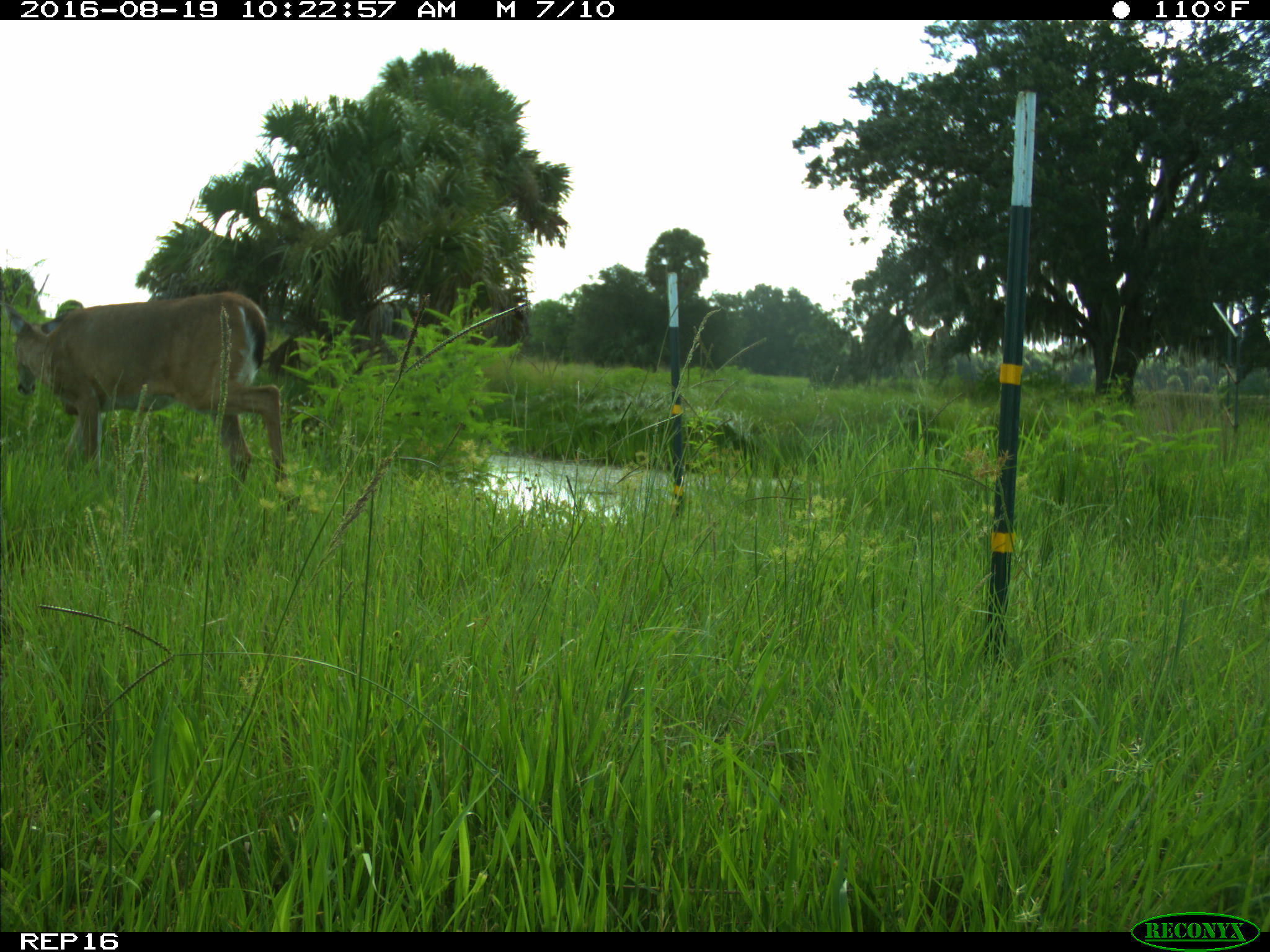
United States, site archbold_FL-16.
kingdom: Animalia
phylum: Chordata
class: Mammalia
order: Artiodactyla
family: Cervidae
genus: Odocoileus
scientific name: Odocoileus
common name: deer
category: unidentified deer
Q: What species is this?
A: Unidentified deer (deer) (Odocoileus).